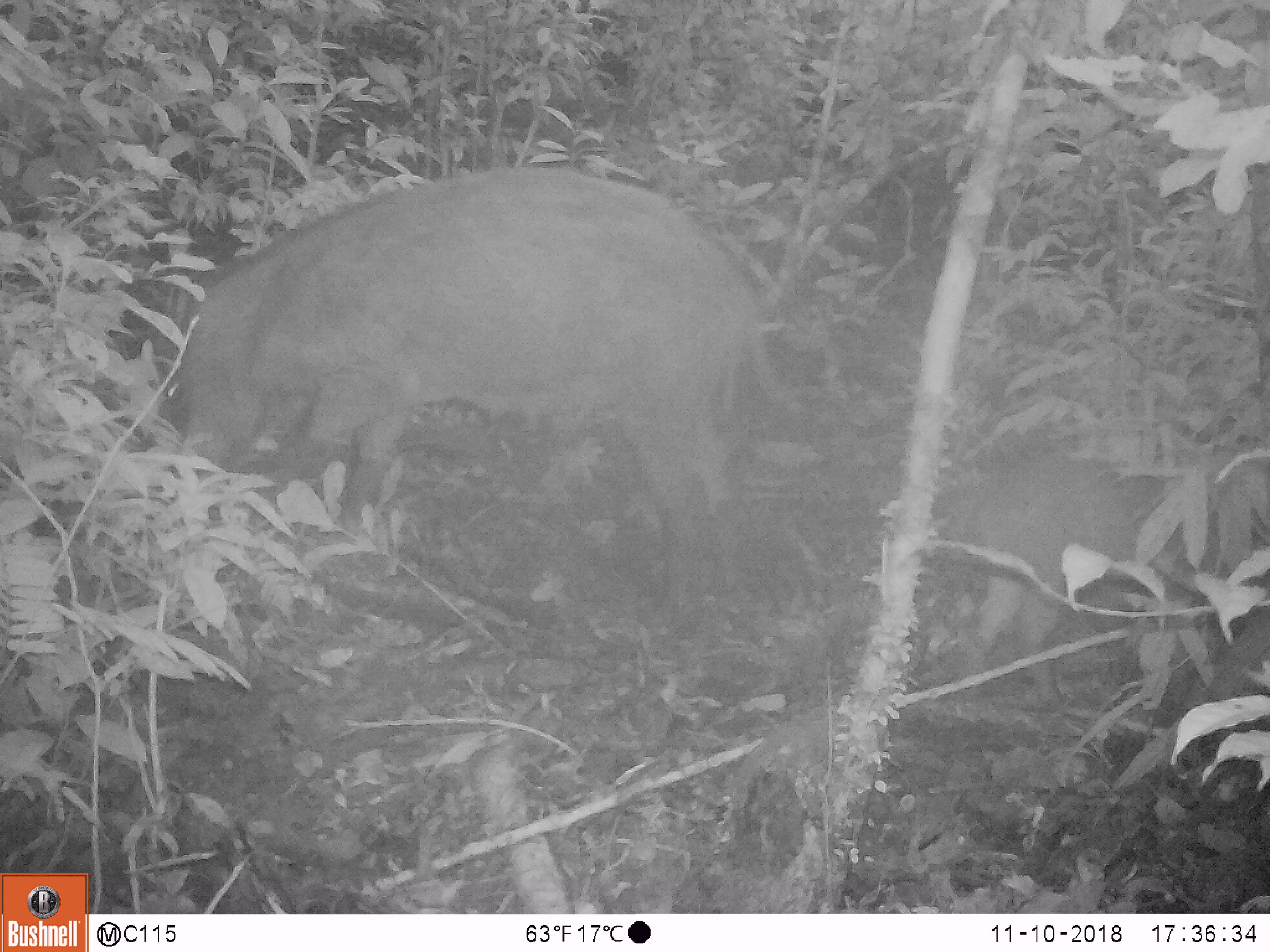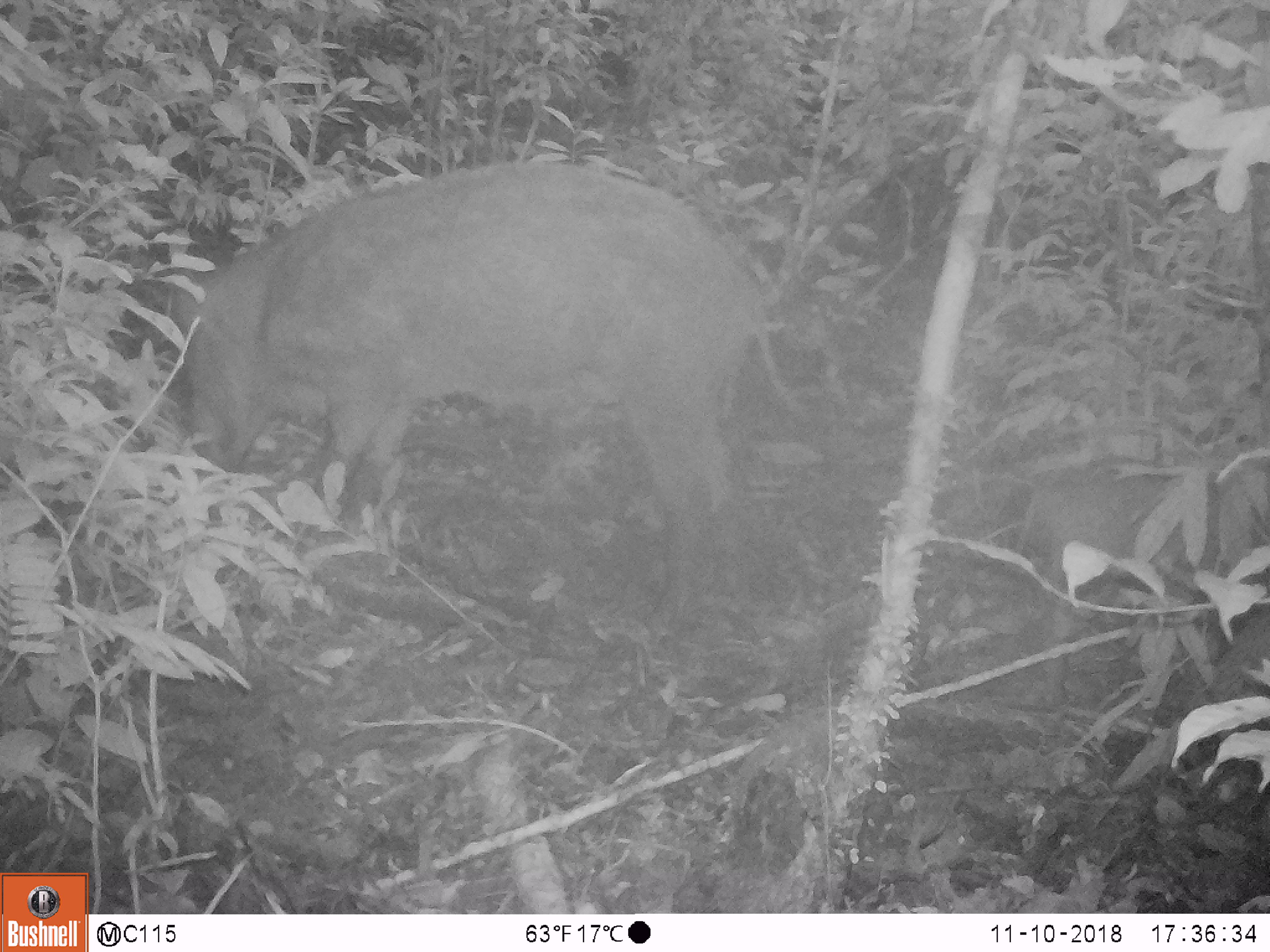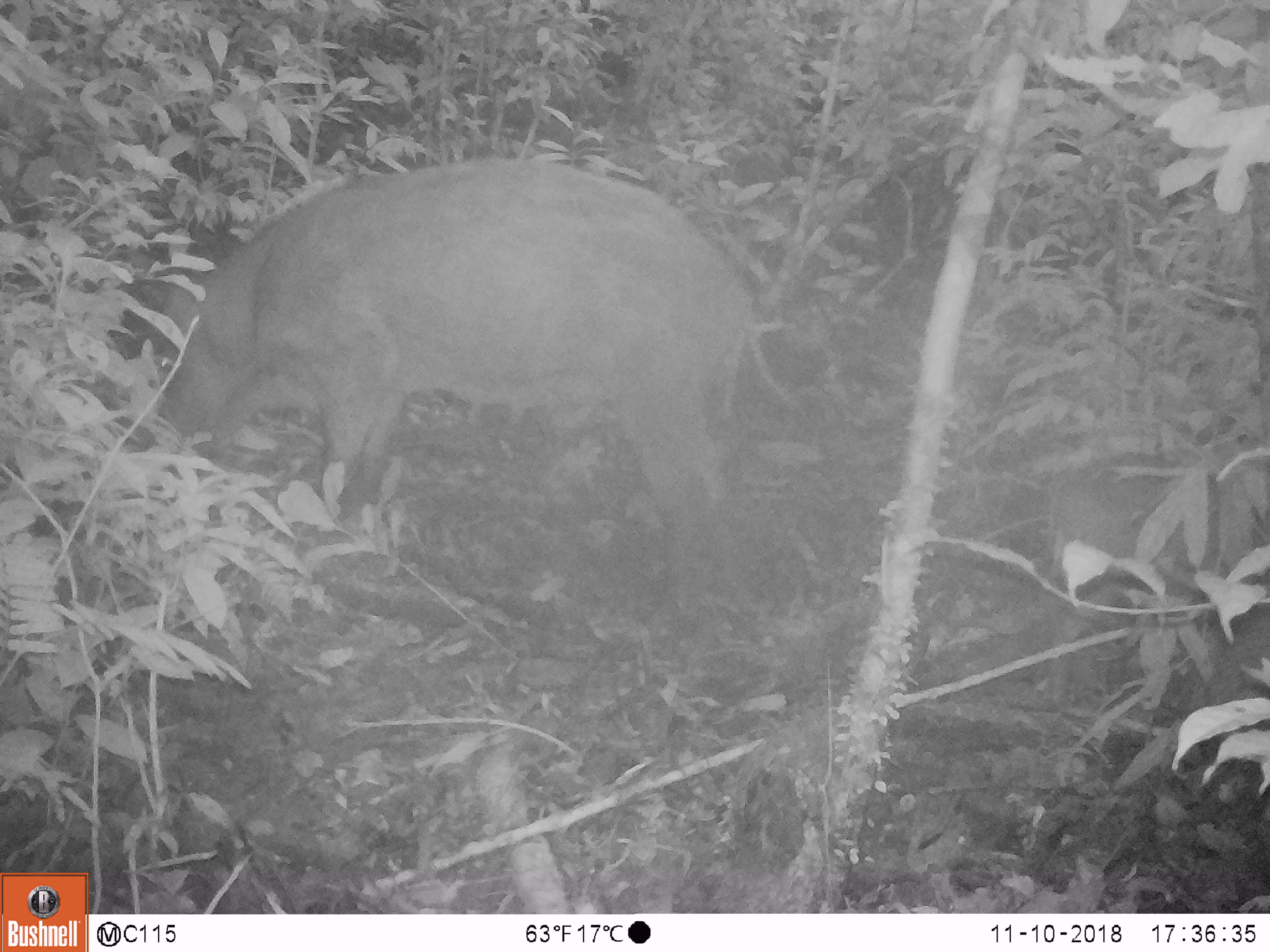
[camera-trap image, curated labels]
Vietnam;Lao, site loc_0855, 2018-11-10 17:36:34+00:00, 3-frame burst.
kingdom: Animalia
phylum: Chordata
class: Mammalia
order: Artiodactyla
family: Suidae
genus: Sus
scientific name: Sus scrofa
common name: eurasian wild pig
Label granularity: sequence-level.